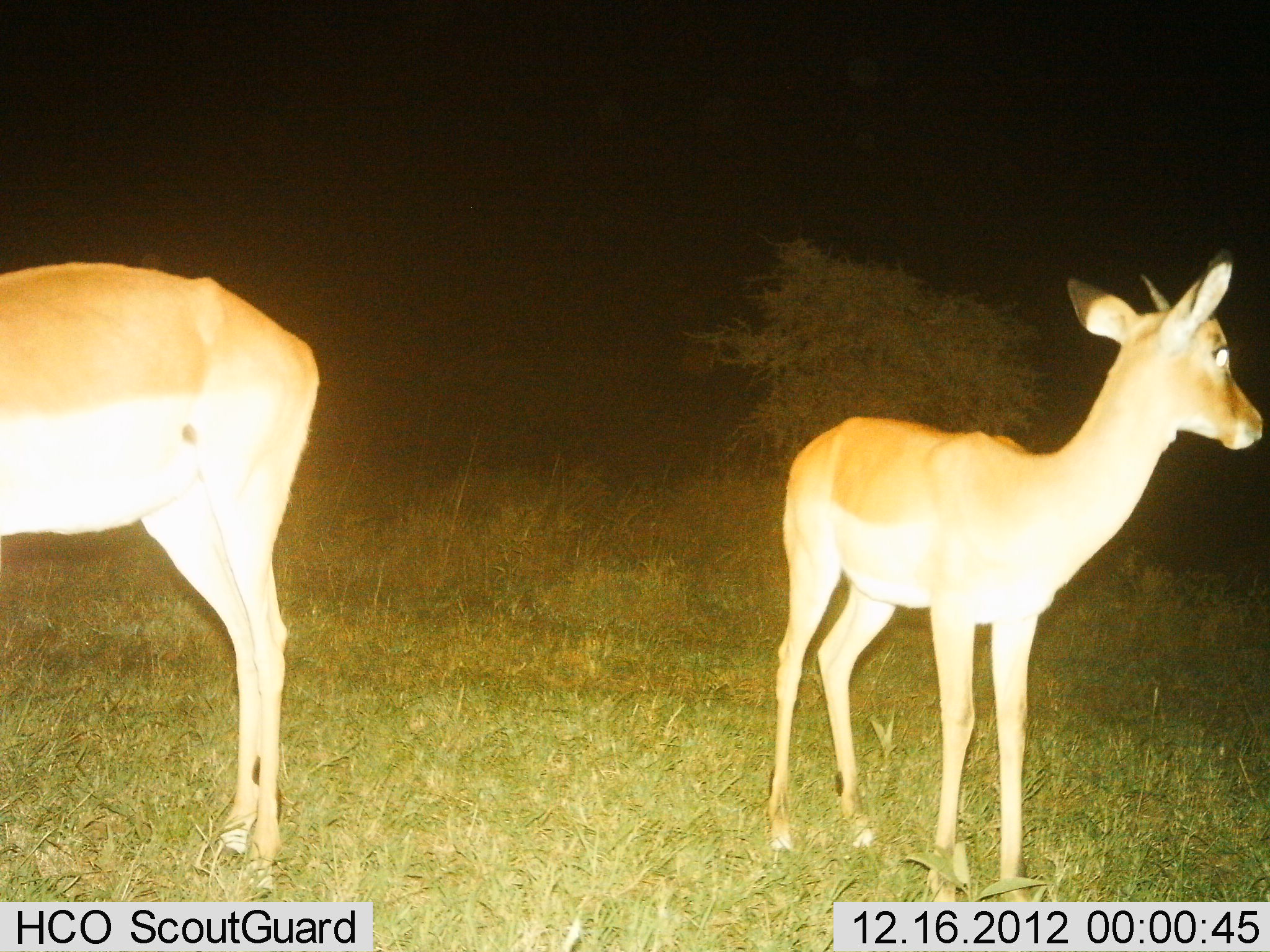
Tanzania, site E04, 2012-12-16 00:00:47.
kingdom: Animalia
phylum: Chordata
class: Mammalia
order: Artiodactyla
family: Bovidae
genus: Aepyceros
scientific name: Aepyceros melampus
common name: impala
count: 2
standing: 100%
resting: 5%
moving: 0%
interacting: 0%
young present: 50%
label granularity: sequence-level